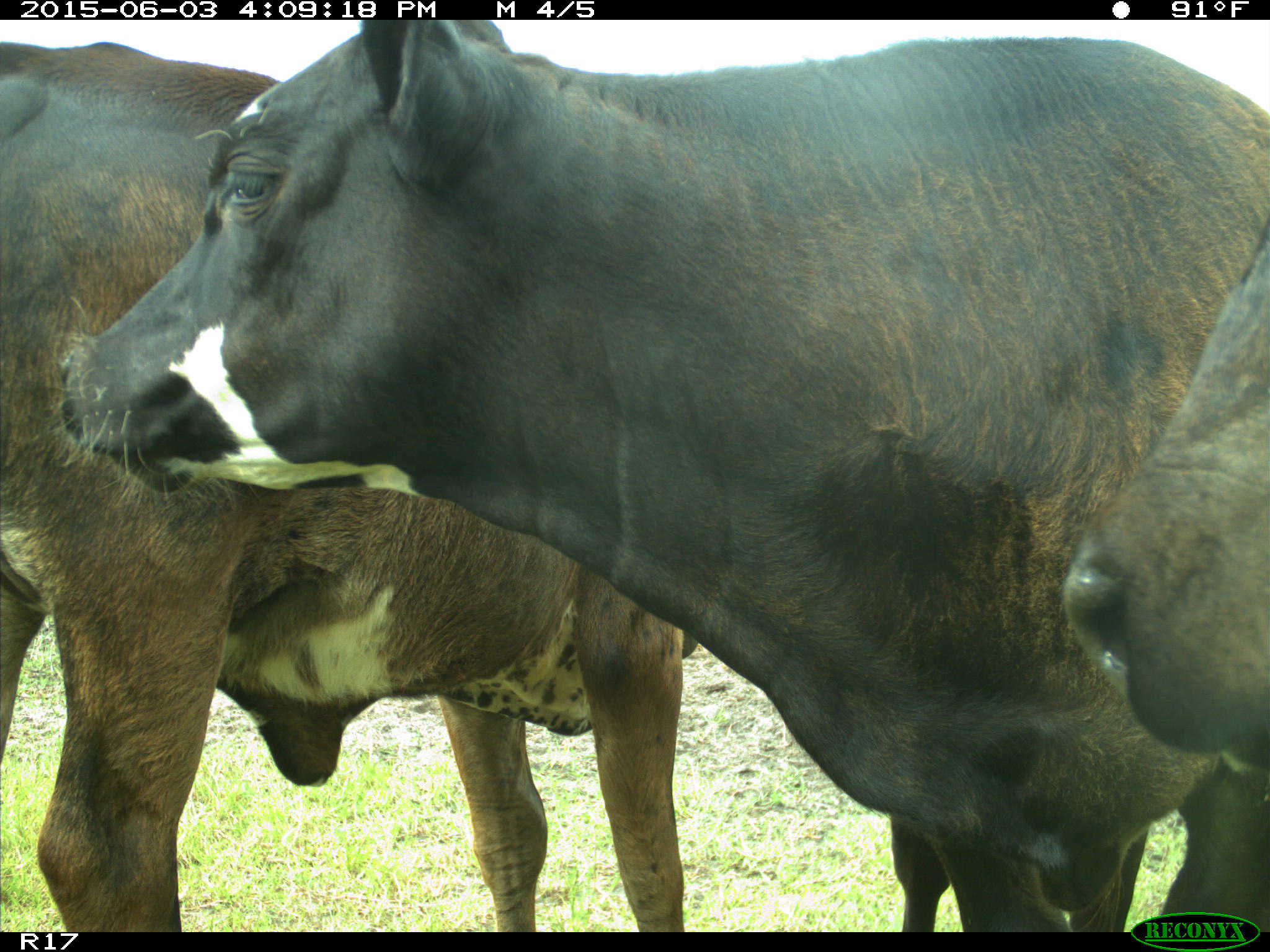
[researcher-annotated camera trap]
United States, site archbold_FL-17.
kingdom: Animalia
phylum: Chordata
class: Mammalia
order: Artiodactyla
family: Bovidae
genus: Bos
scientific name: Bos taurus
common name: domestic cow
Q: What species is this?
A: Bos taurus (domestic cow).